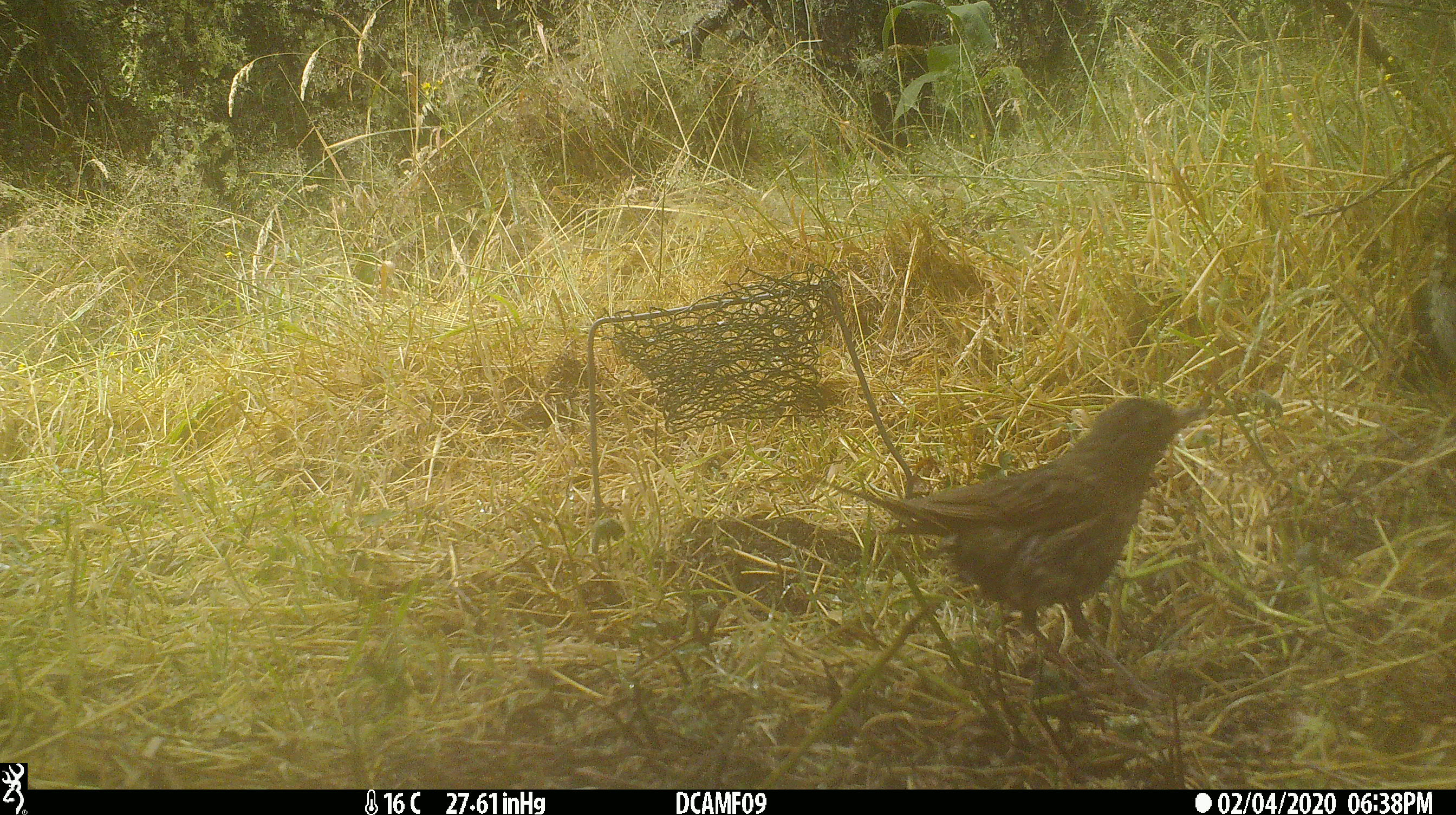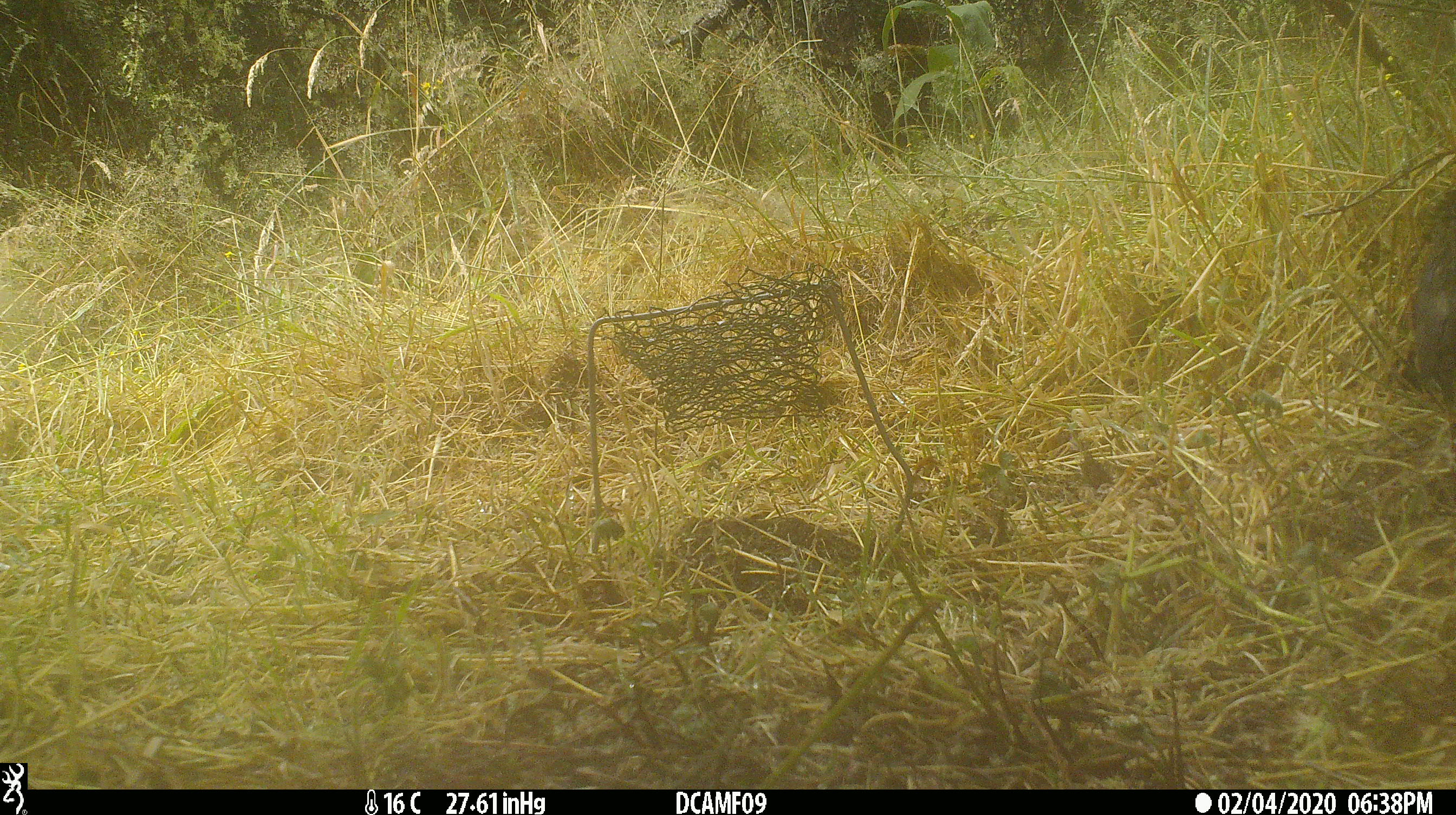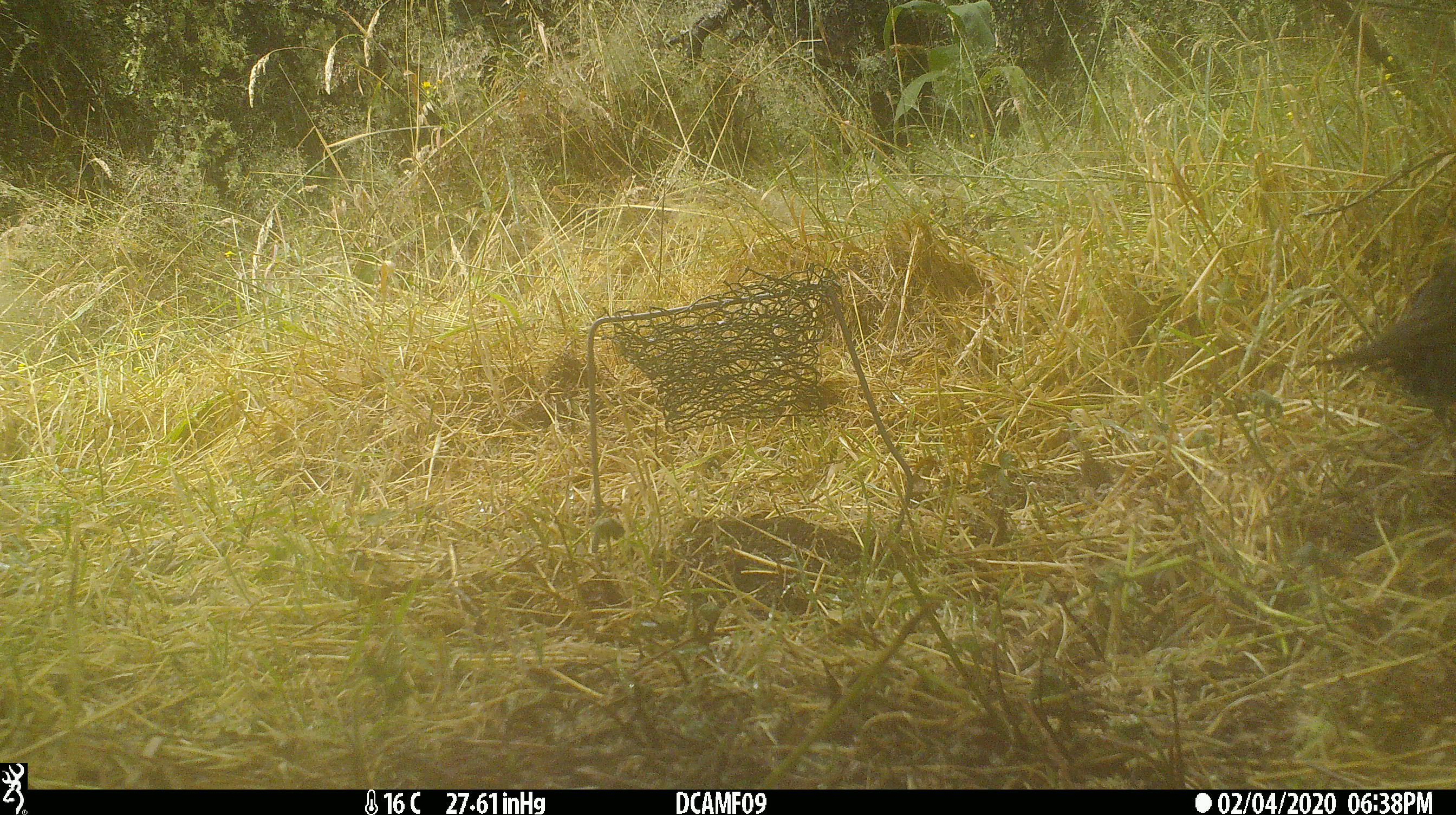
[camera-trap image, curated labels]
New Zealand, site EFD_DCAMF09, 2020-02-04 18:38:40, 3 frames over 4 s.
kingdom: Animalia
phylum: Chordata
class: Aves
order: Passeriformes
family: Turdidae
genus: Turdus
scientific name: Turdus philomelos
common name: song thrush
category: thrush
Thrush (song thrush) (Turdus philomelos).